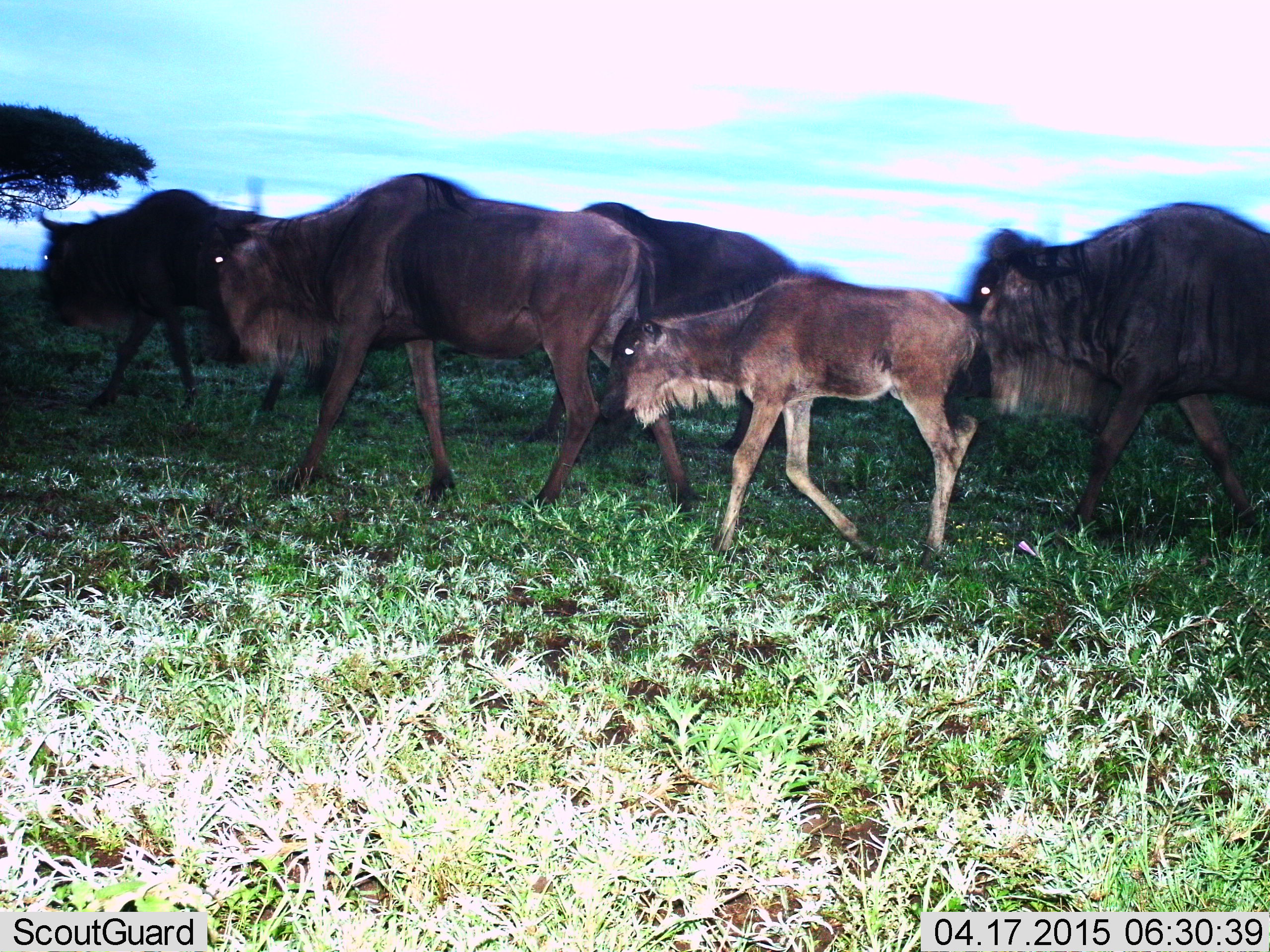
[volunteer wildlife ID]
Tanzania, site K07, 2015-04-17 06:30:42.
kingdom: Animalia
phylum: Chordata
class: Mammalia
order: Artiodactyla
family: Bovidae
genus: Connochaetes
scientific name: Connochaetes taurinus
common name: blue wildebeest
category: wildebeest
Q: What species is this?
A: Wildebeest (blue wildebeest) (Connochaetes taurinus).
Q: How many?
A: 5.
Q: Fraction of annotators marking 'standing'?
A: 10%.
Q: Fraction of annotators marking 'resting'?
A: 0%.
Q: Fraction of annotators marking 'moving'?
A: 100%.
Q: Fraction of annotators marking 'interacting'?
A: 0%.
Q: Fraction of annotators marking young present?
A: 80%.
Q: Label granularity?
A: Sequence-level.